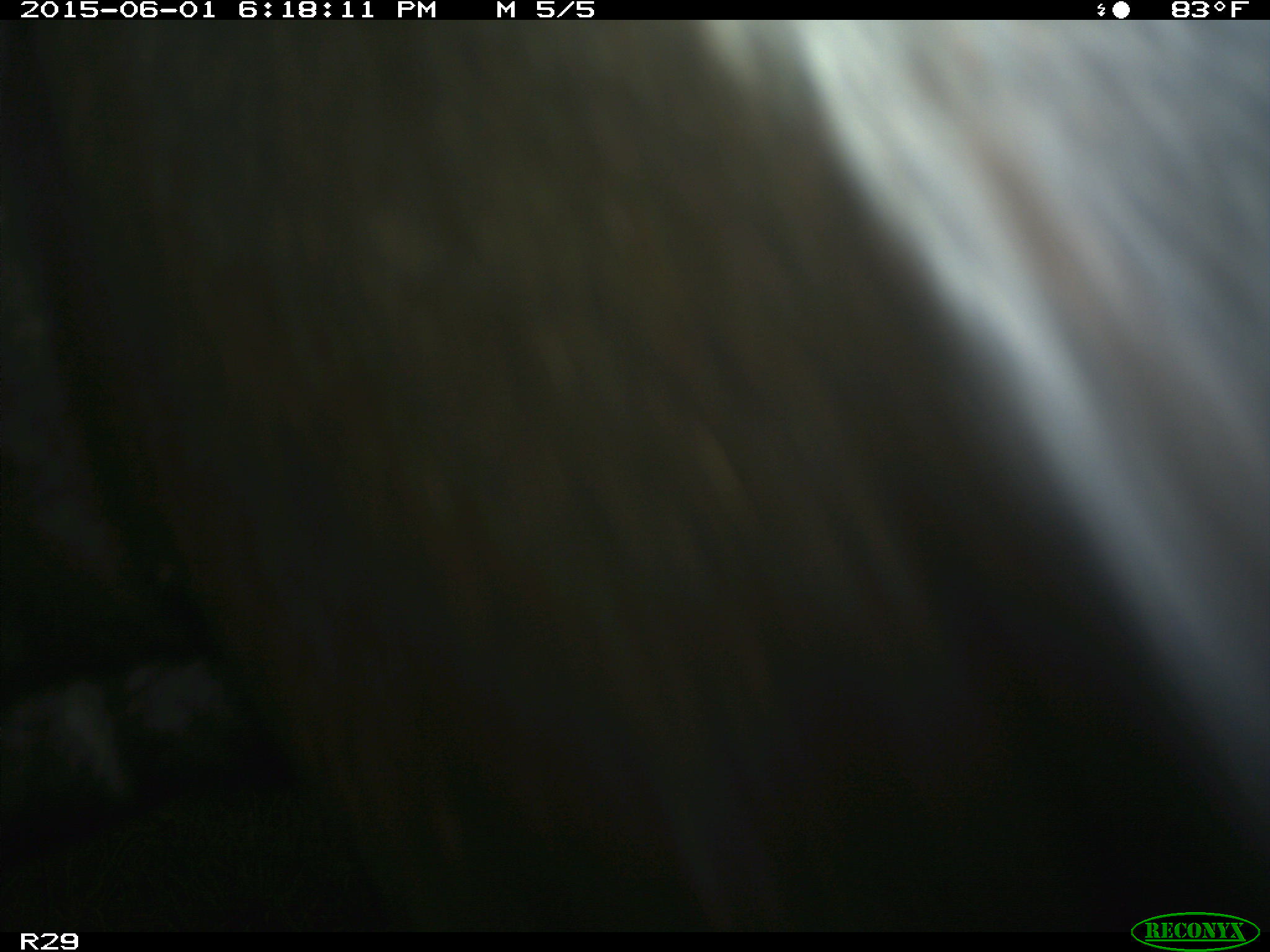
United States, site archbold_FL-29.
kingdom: Animalia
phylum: Chordata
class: Mammalia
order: Artiodactyla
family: Bovidae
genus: Bos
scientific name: Bos taurus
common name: domestic cow